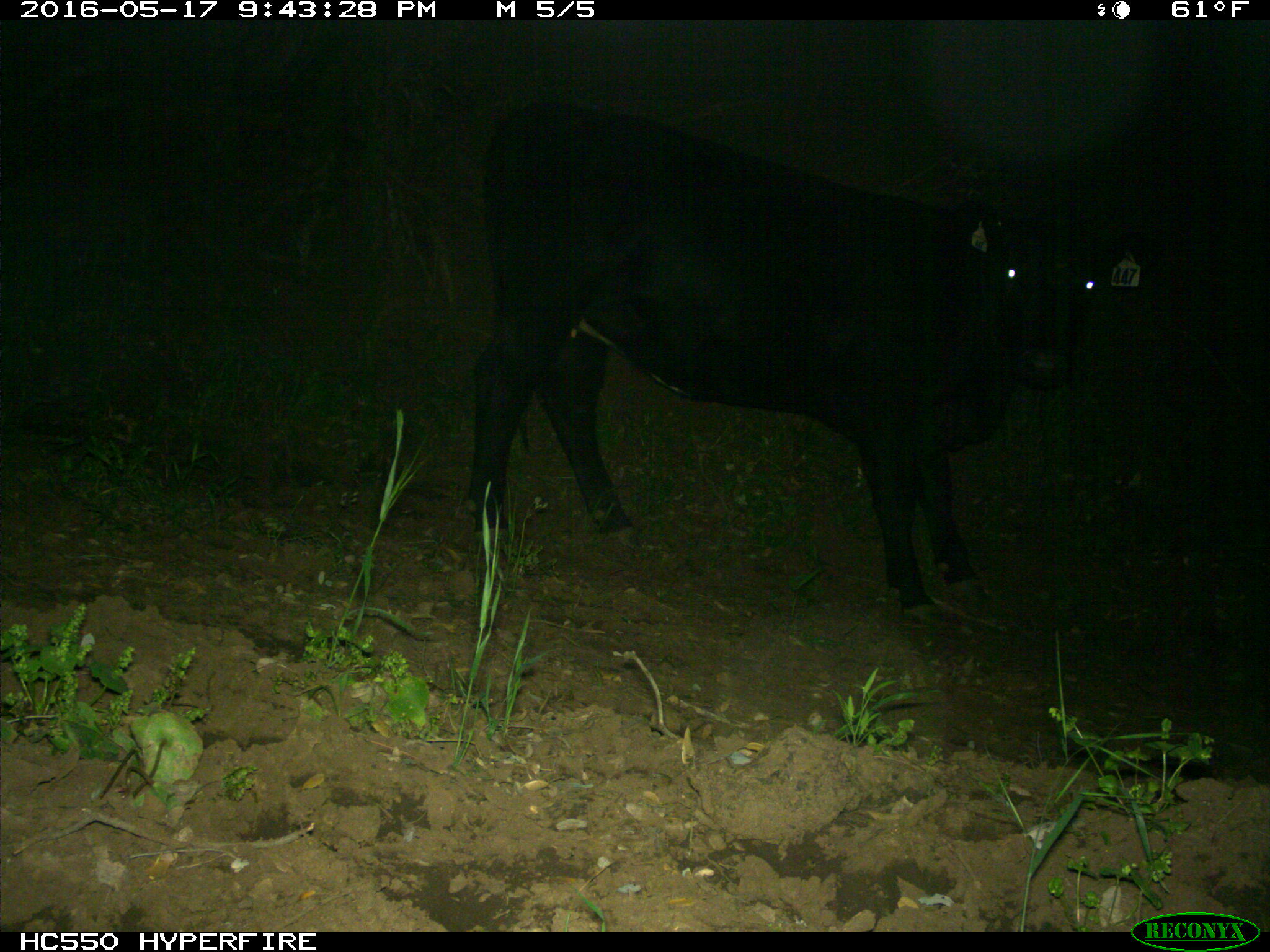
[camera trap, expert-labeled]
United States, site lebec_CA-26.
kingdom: Animalia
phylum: Chordata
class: Mammalia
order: Artiodactyla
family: Bovidae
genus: Bos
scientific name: Bos taurus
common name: domestic cow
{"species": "Bos taurus (domestic cow)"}